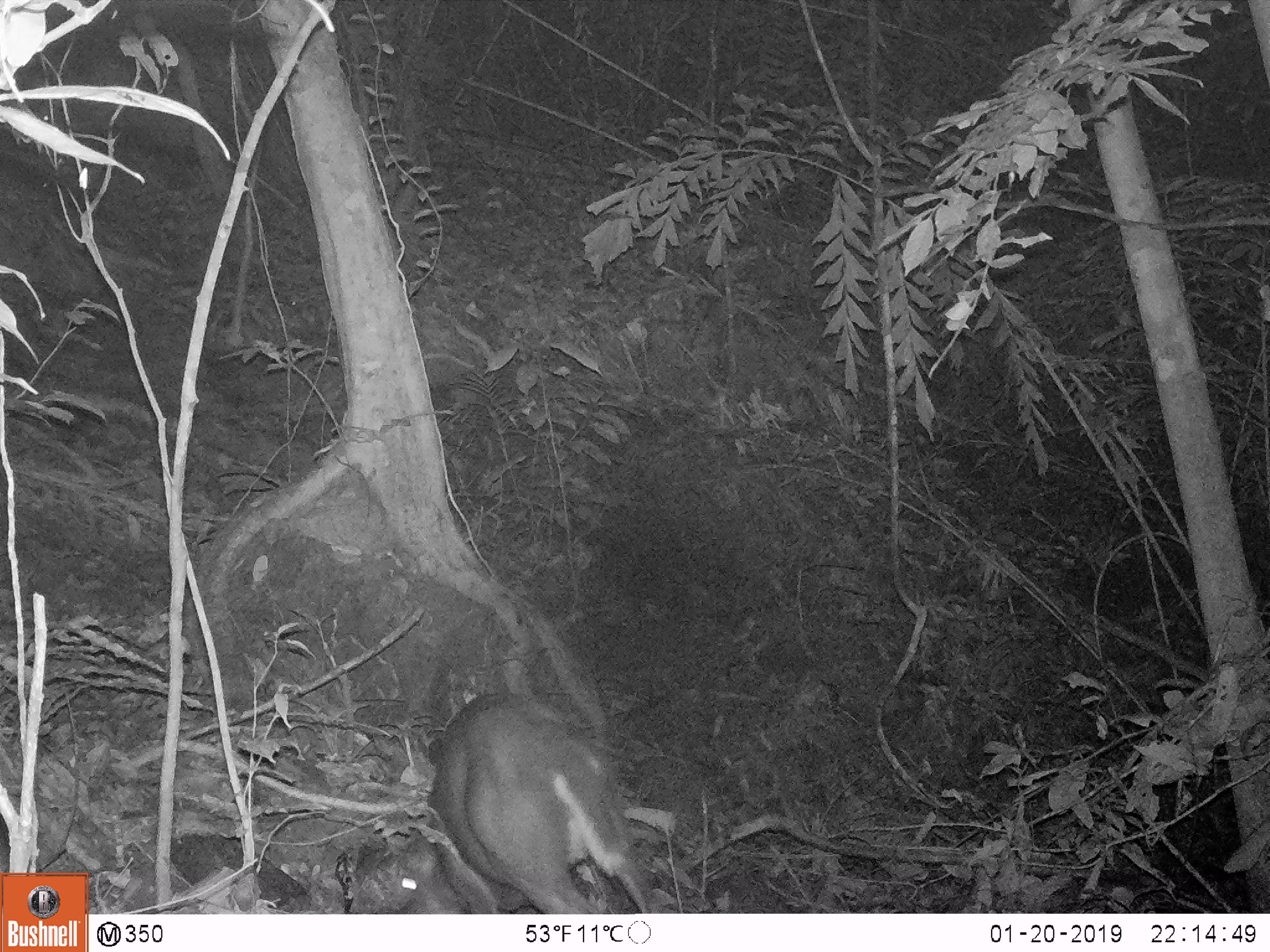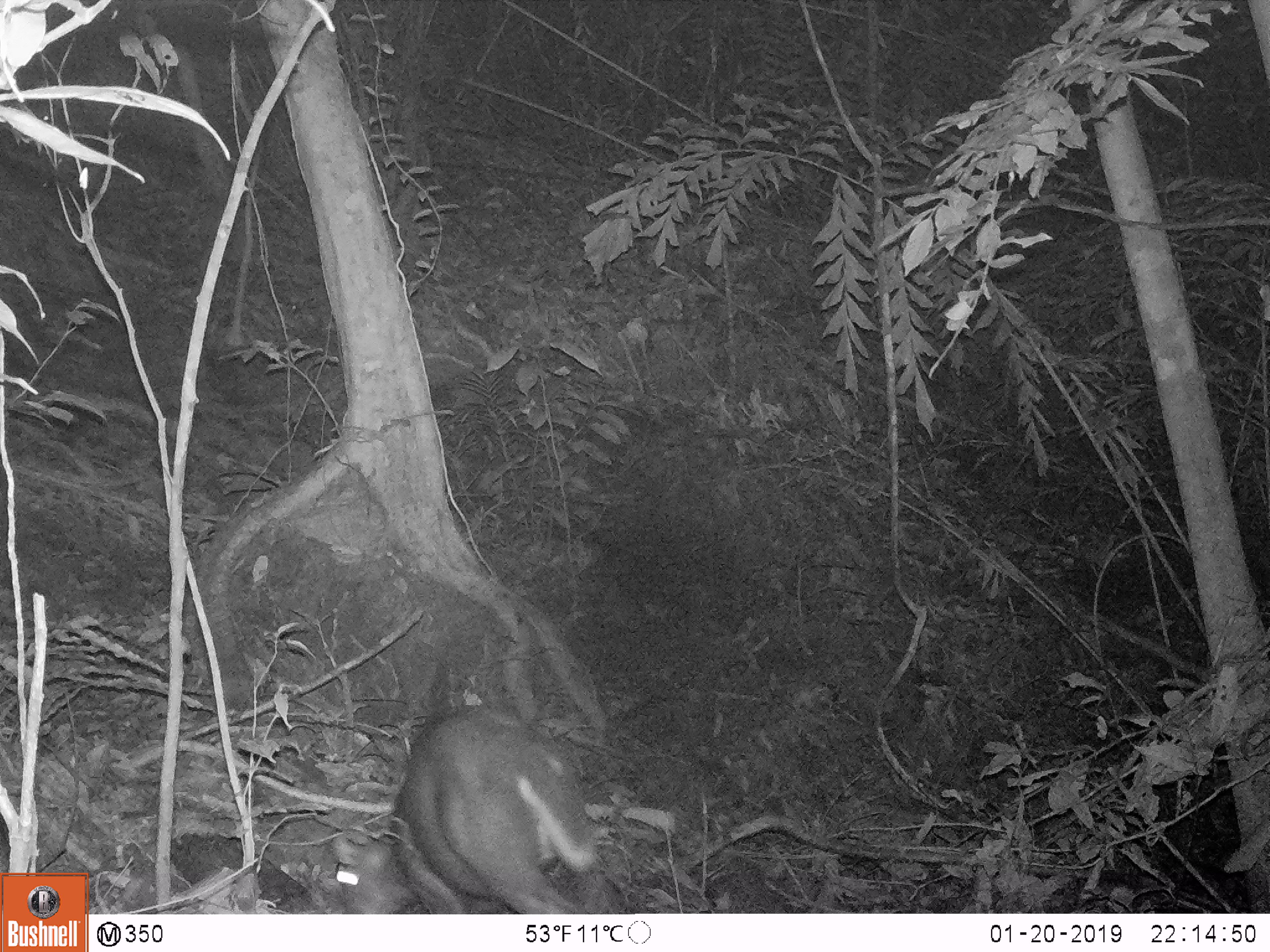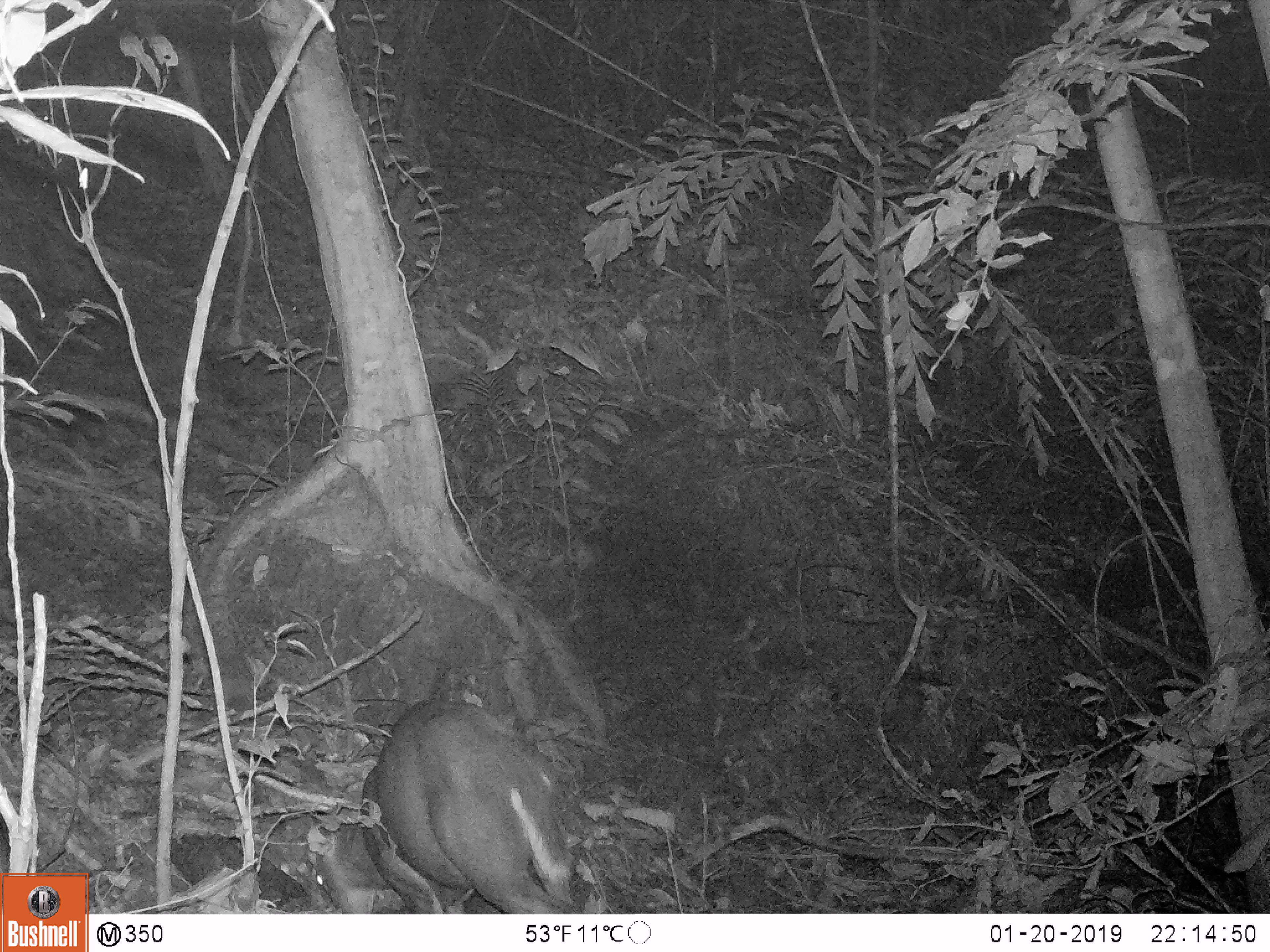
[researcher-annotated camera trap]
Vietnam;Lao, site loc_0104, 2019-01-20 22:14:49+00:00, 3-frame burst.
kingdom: Animalia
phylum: Chordata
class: Mammalia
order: Artiodactyla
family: Cervidae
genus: Muntiacus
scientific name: Muntiacus rooseveltorum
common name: roosevelt's muntjac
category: roosevelts muntjac group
Roosevelts muntjac group (roosevelt's muntjac) (Muntiacus rooseveltorum). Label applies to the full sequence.